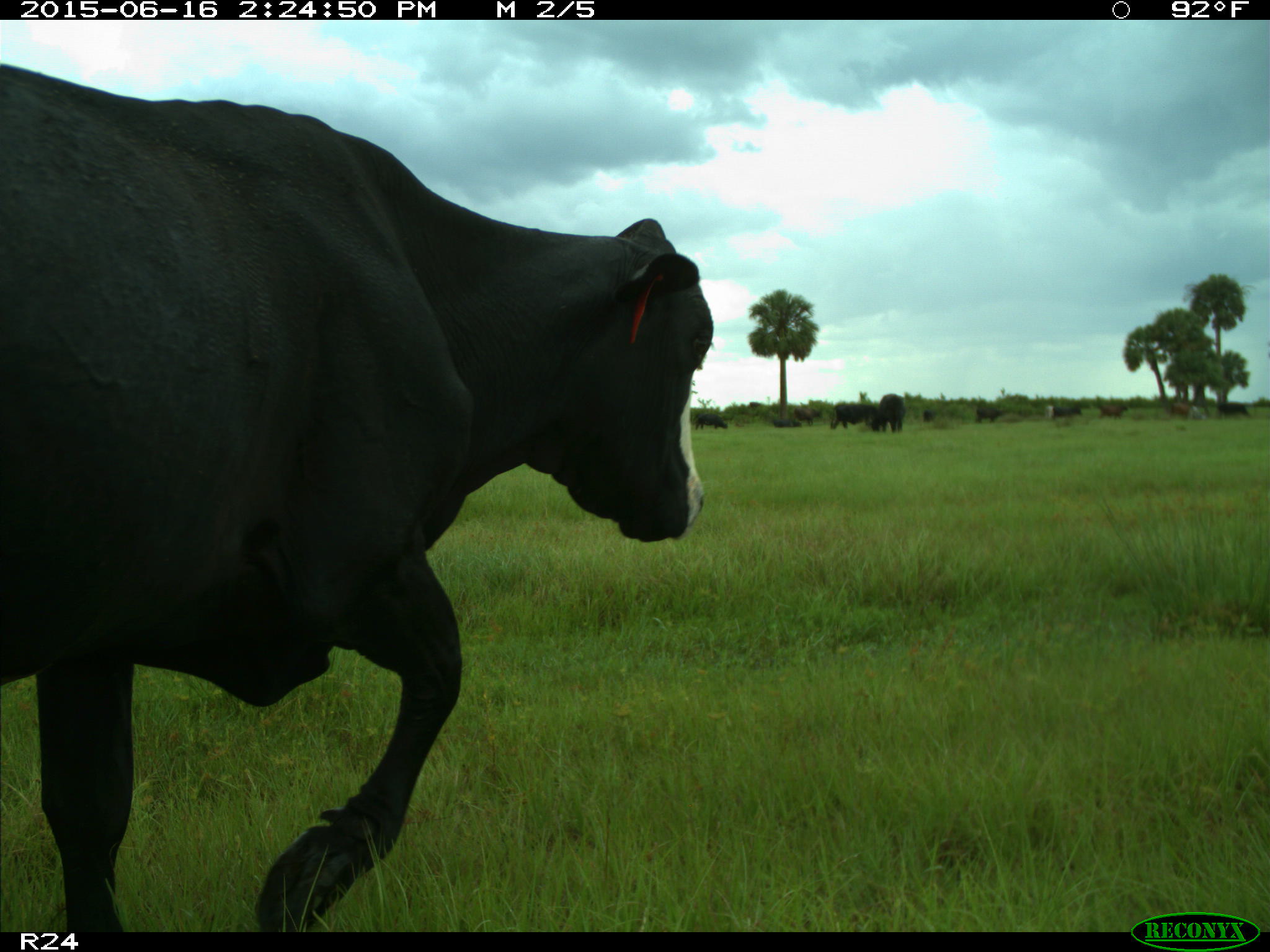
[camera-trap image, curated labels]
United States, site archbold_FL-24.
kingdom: Animalia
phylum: Chordata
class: Mammalia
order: Artiodactyla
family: Bovidae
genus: Bos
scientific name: Bos taurus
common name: domestic cow